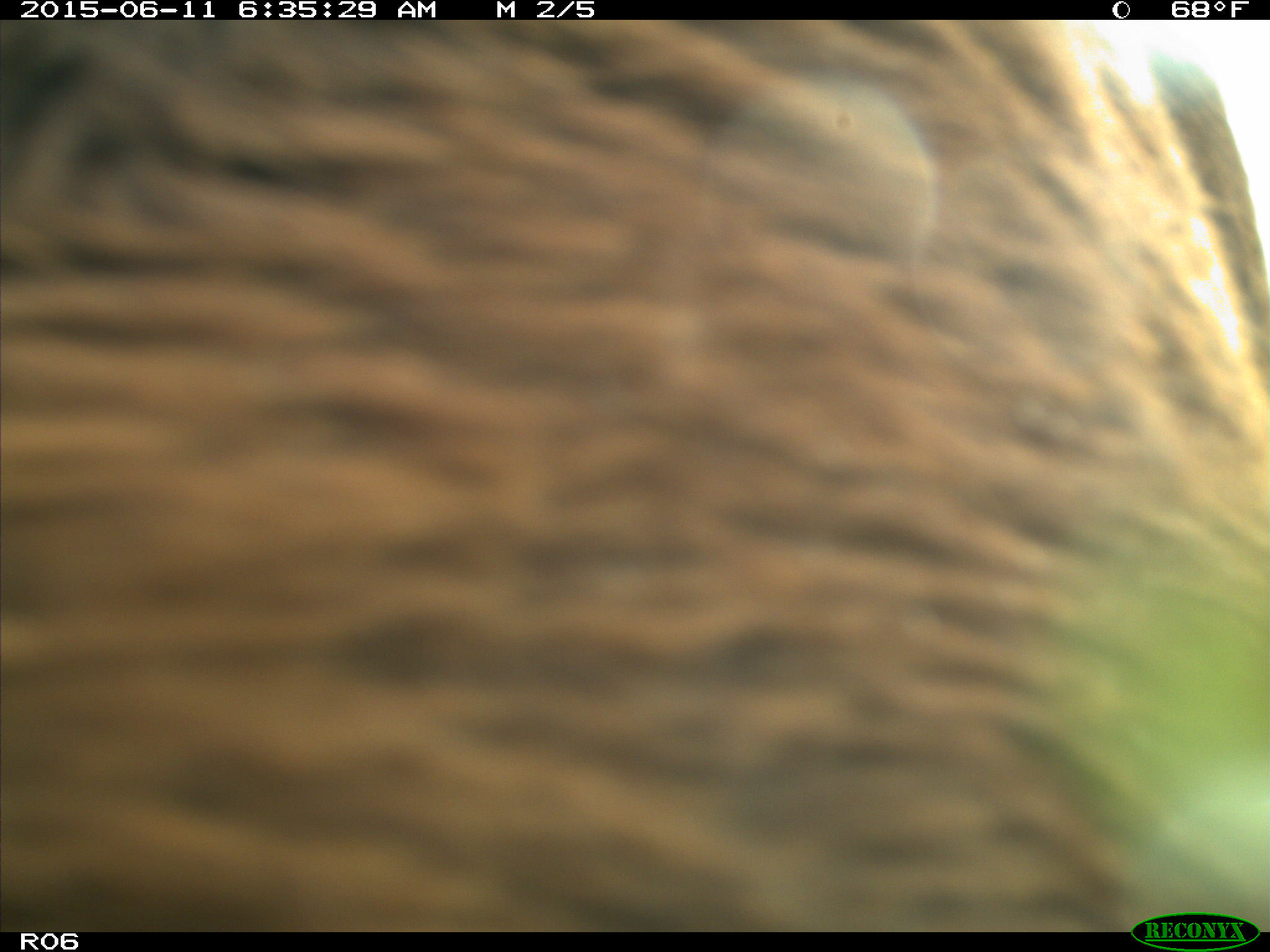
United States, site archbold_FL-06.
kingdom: Animalia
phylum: Chordata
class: Mammalia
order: Artiodactyla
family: Bovidae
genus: Bos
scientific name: Bos taurus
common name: domestic cow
Bos taurus (domestic cow).